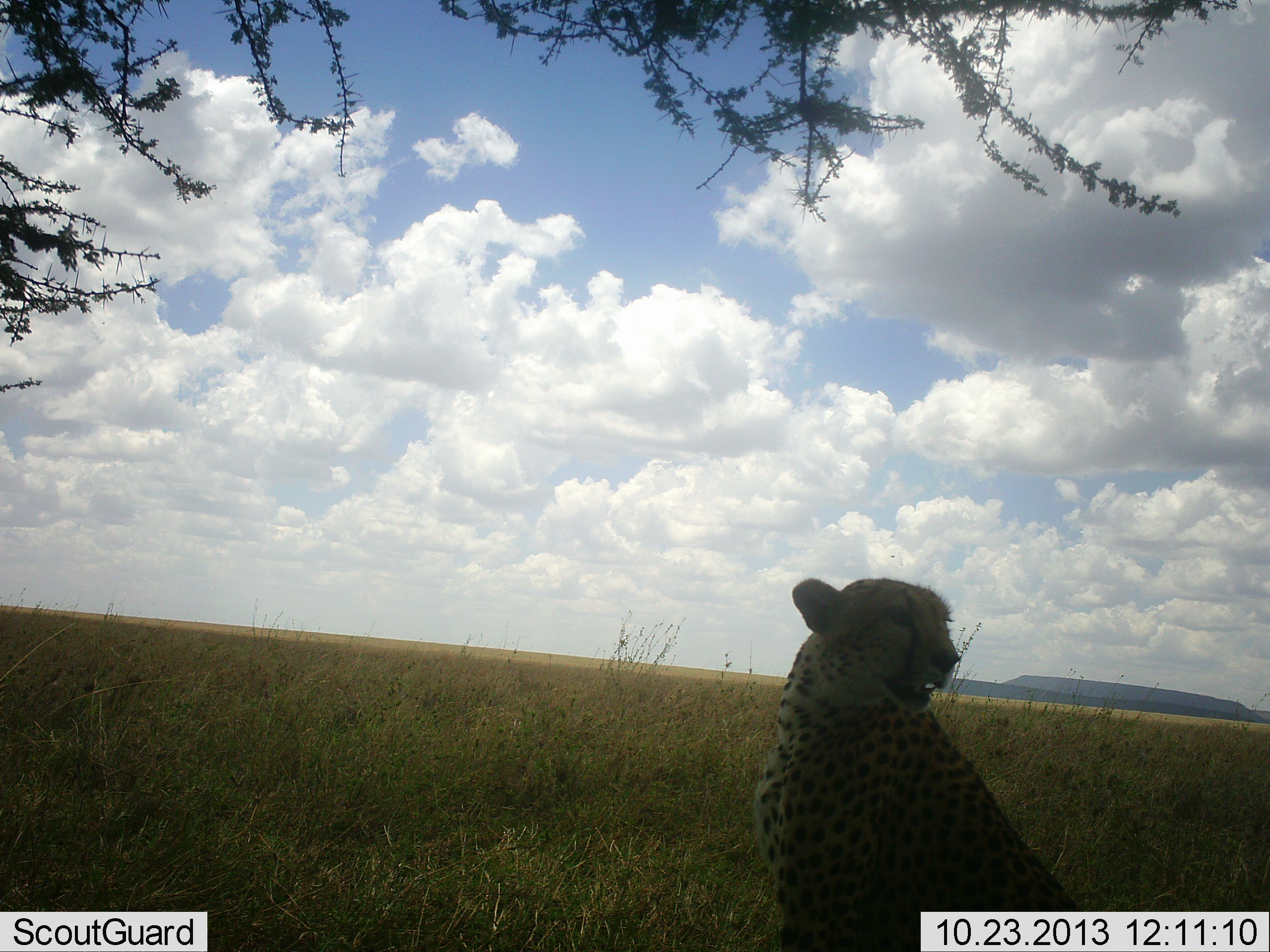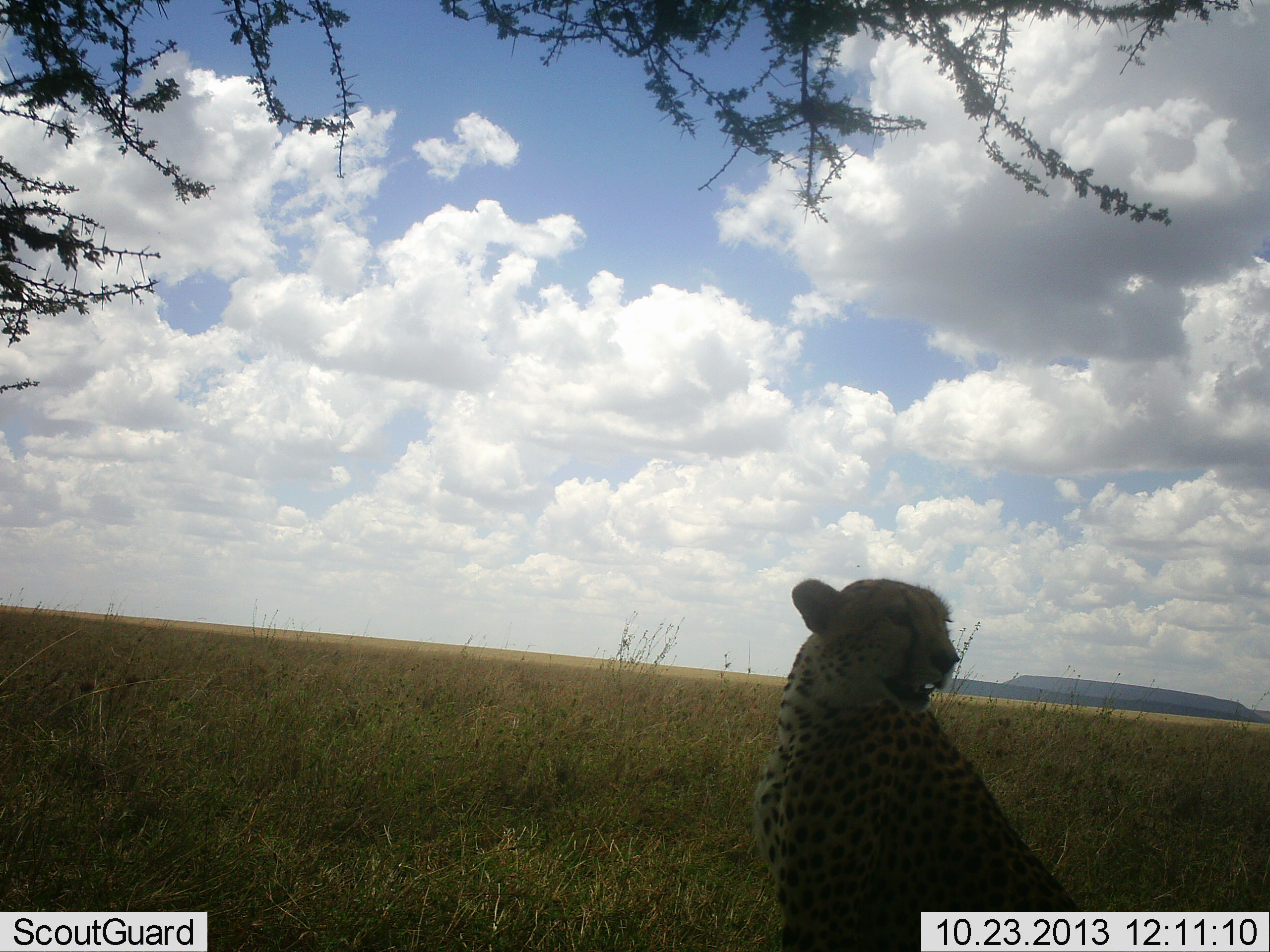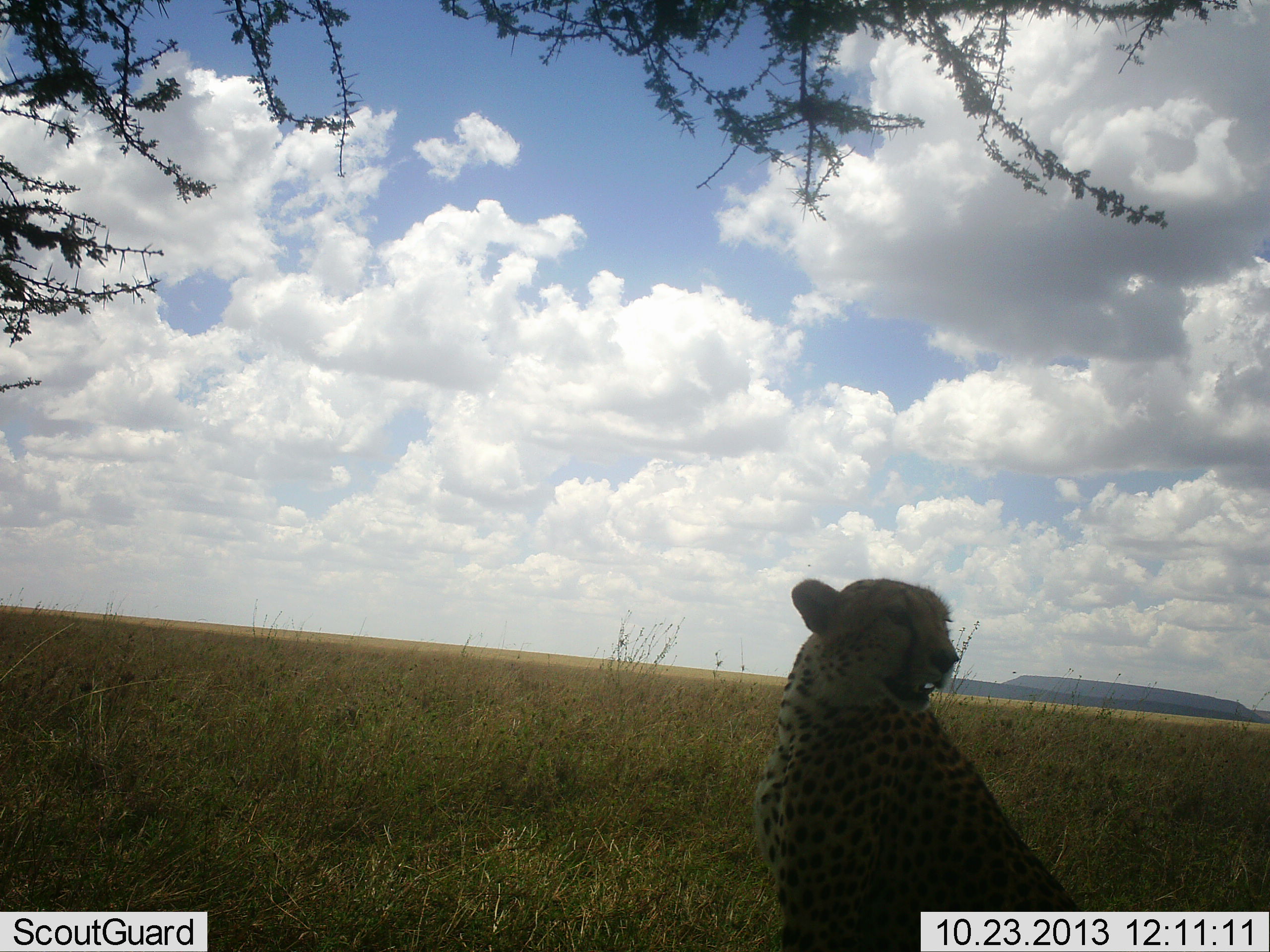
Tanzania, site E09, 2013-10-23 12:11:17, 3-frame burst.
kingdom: Animalia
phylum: Chordata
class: Mammalia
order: Carnivora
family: Felidae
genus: Acinonyx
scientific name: Acinonyx jubatus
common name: cheetah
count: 1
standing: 13%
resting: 87%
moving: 0%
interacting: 0%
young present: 0%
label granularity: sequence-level